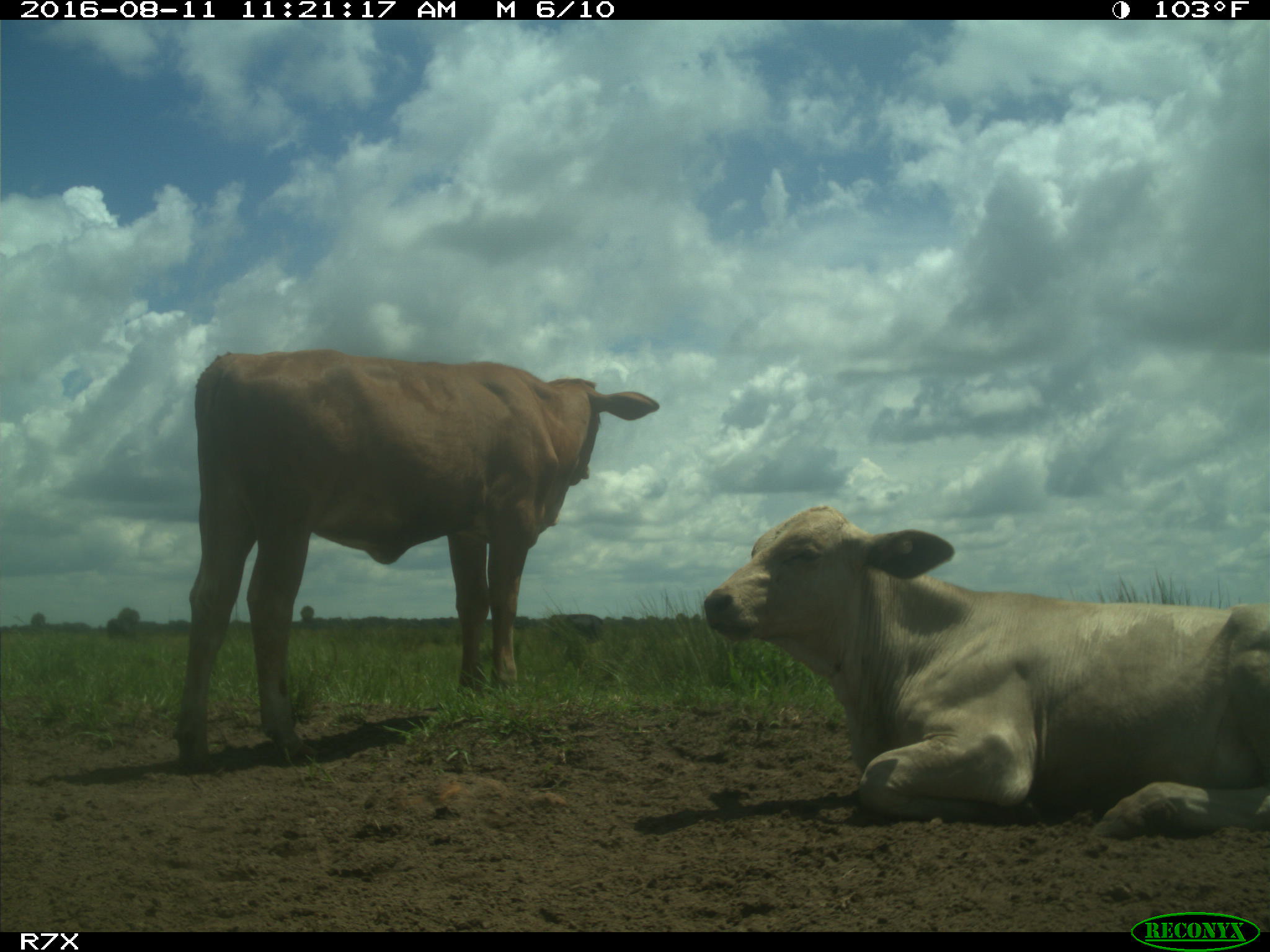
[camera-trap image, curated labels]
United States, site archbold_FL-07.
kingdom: Animalia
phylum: Chordata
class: Mammalia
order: Artiodactyla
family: Bovidae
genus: Bos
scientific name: Bos taurus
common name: domestic cow